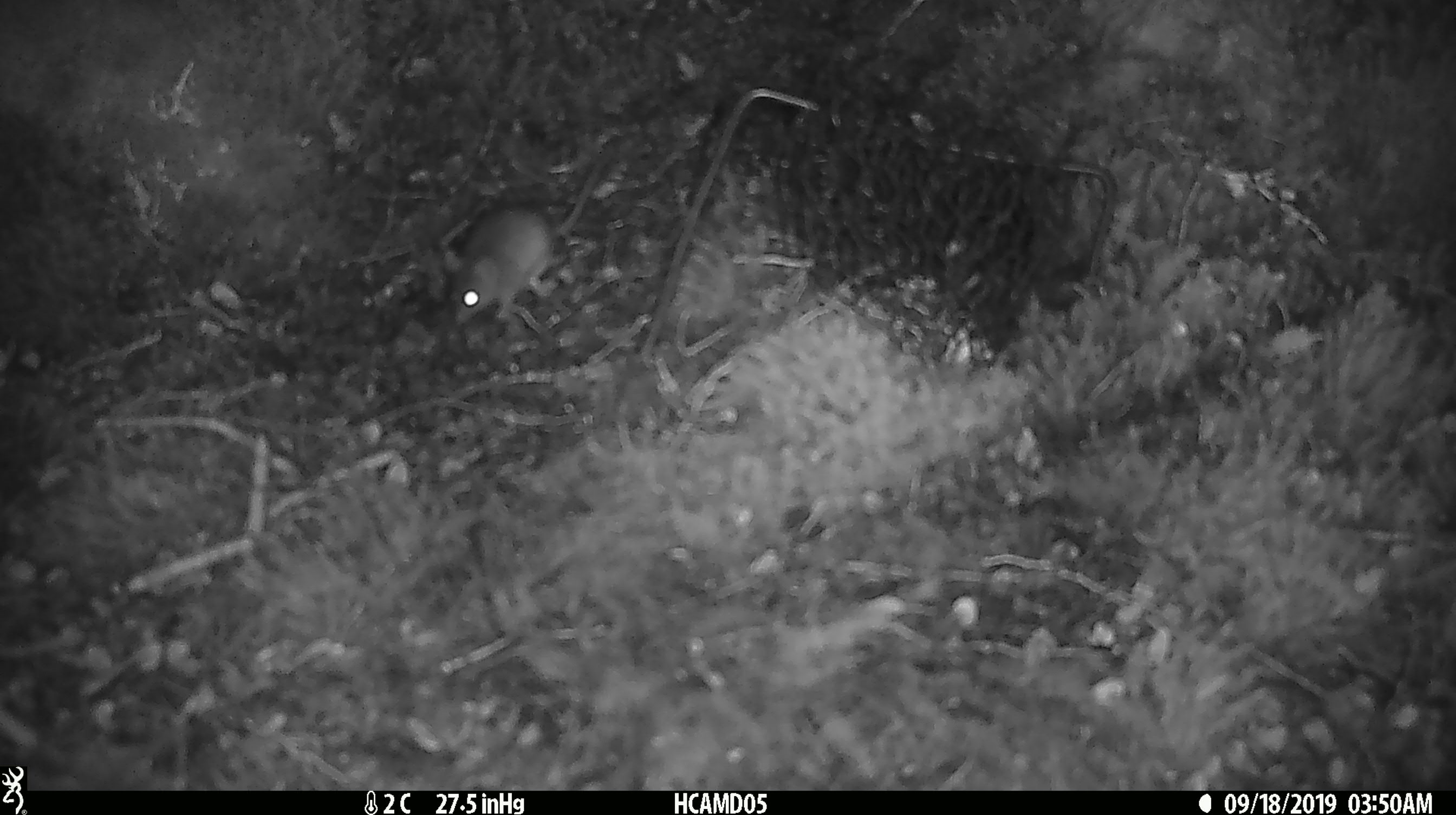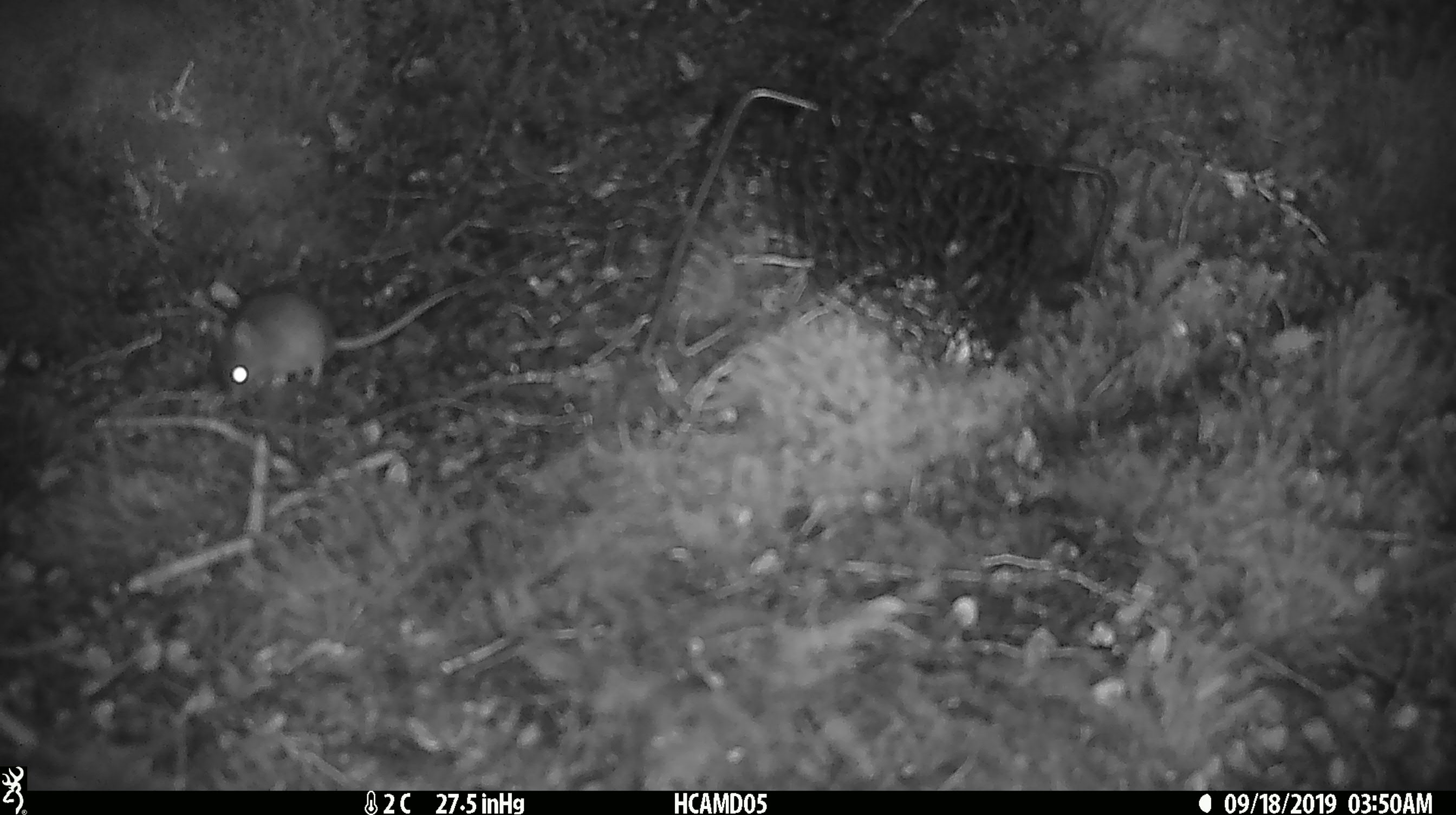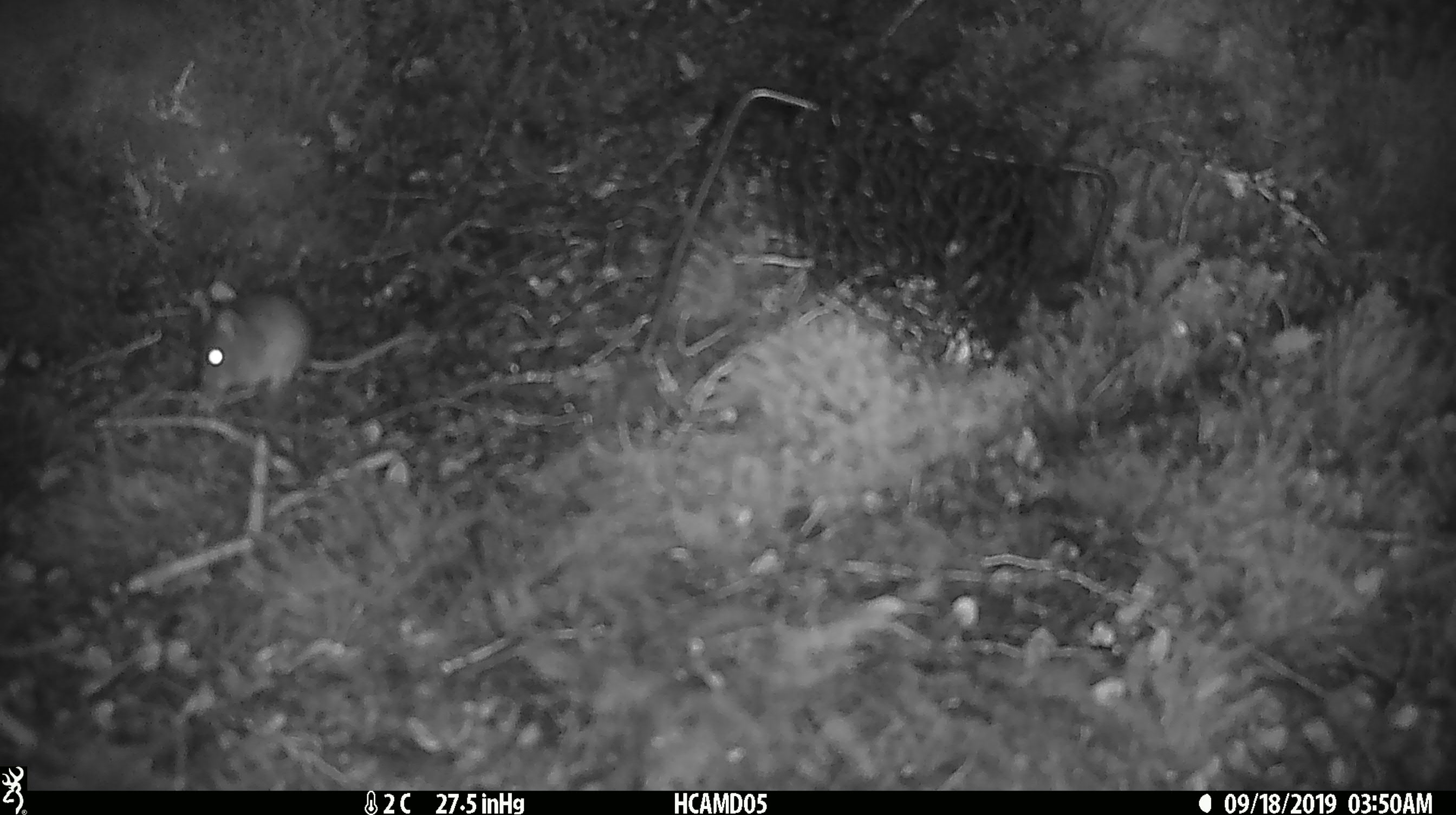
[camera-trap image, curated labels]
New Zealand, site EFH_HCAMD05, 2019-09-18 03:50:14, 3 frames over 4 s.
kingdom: Animalia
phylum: Chordata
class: Mammalia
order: Rodentia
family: Muridae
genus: Mus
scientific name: Mus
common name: mouse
Mouse (Mus).